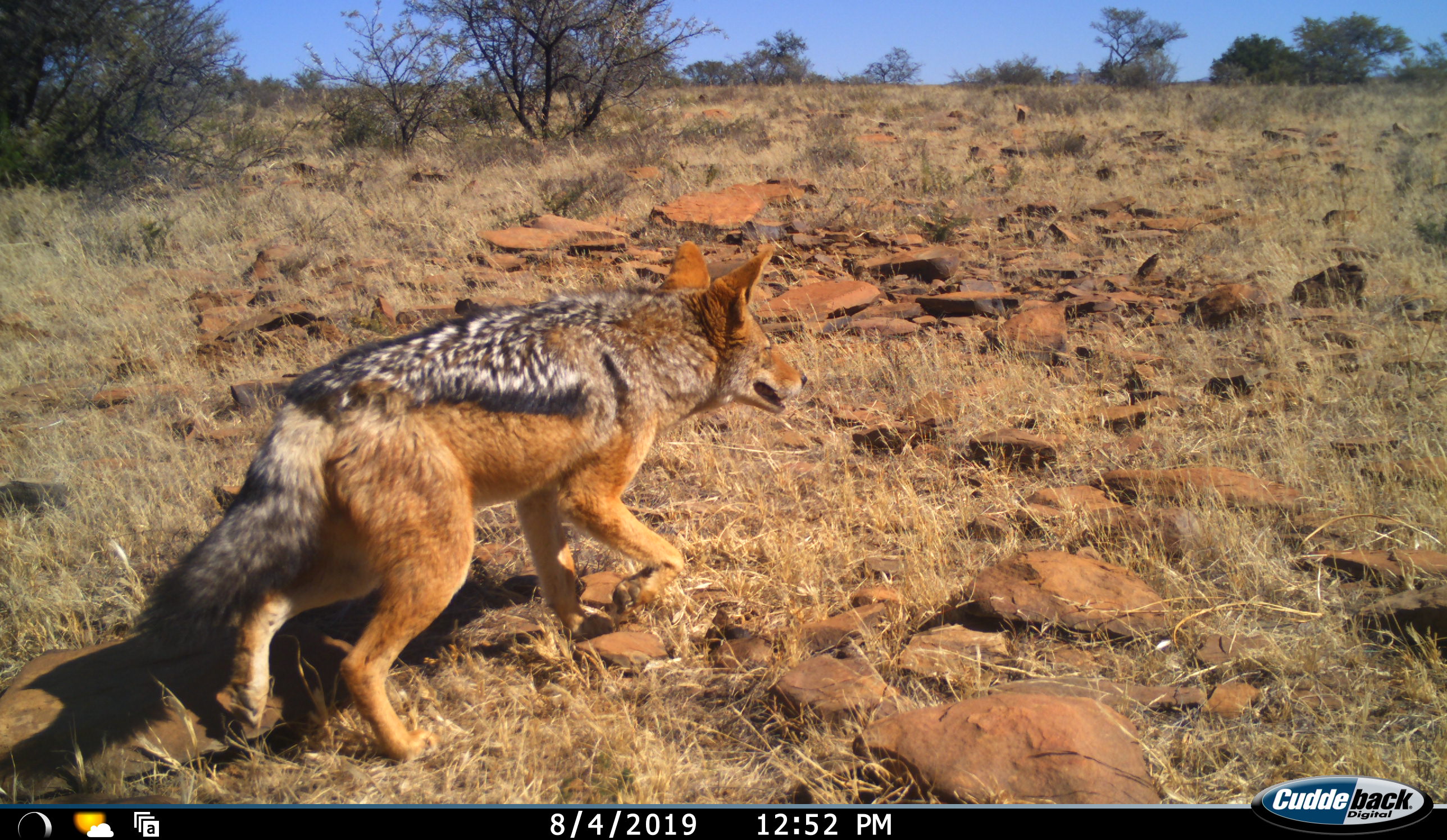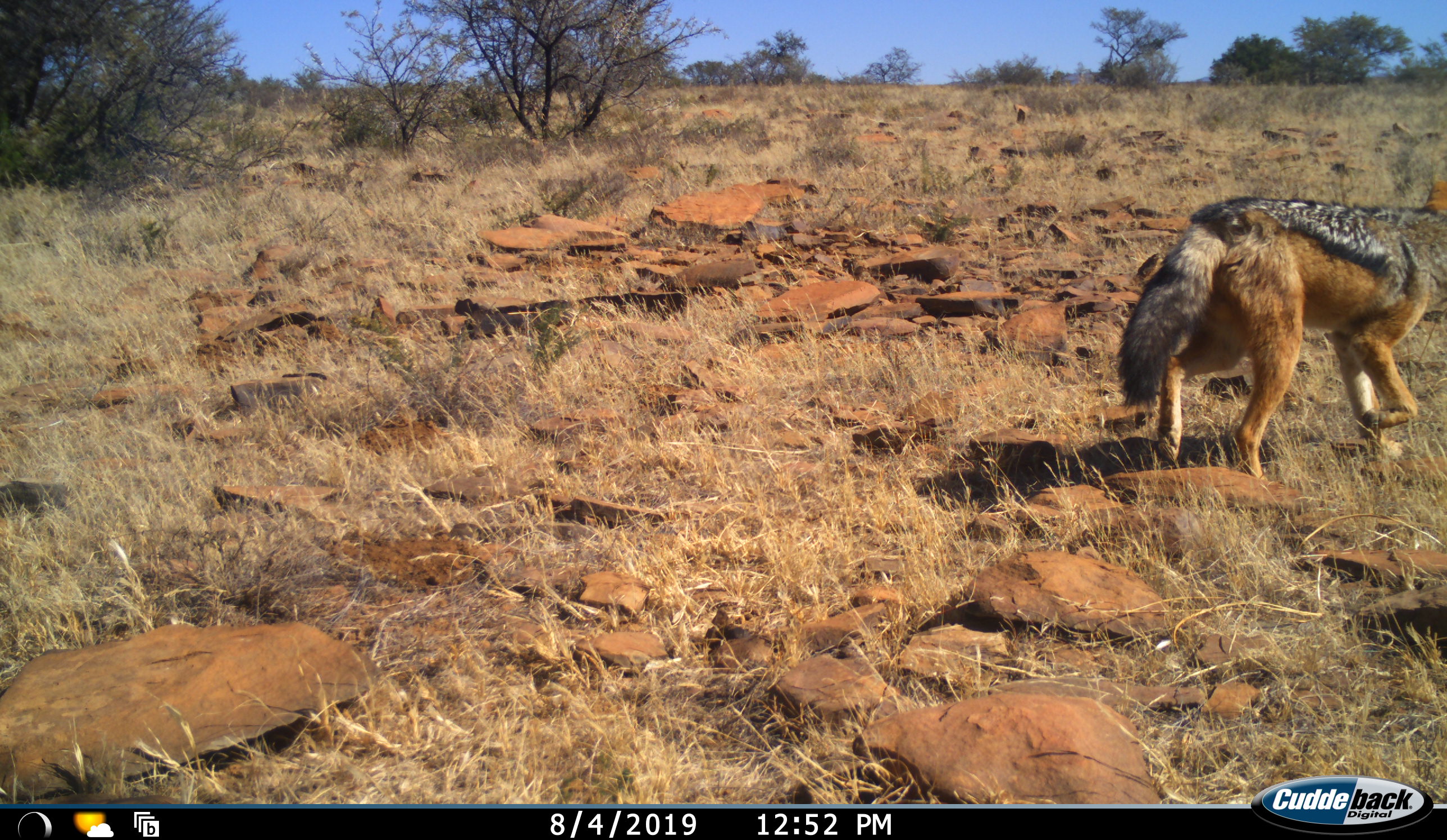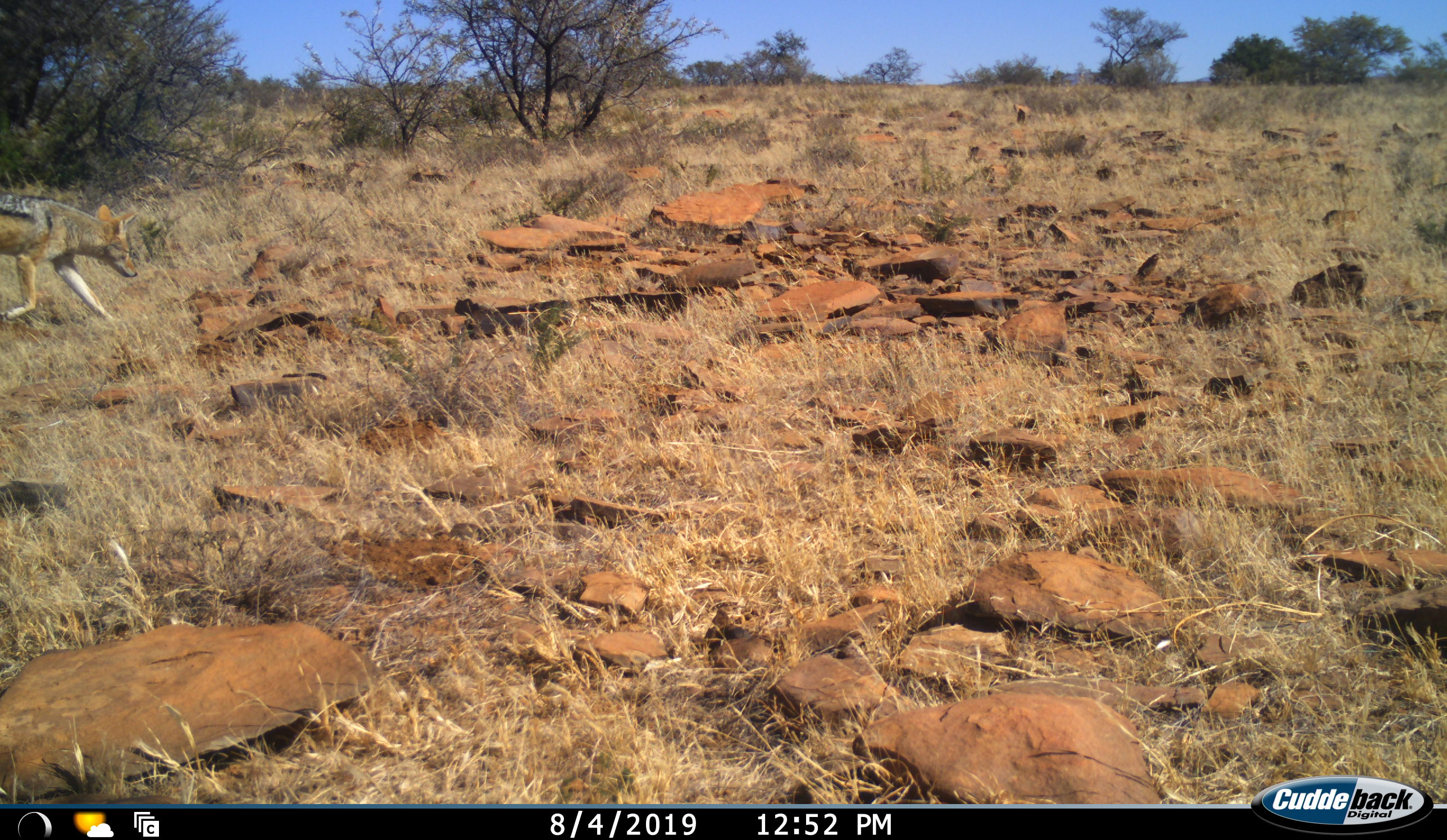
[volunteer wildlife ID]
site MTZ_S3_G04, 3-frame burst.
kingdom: Animalia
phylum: Chordata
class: Mammalia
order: Carnivora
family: Canidae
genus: Lupulella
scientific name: Lupulella mesomelas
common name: black-backed jackal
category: jackalblackbacked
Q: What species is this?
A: Jackalblackbacked (black-backed jackal) (Lupulella mesomelas).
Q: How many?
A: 2.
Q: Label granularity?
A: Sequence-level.